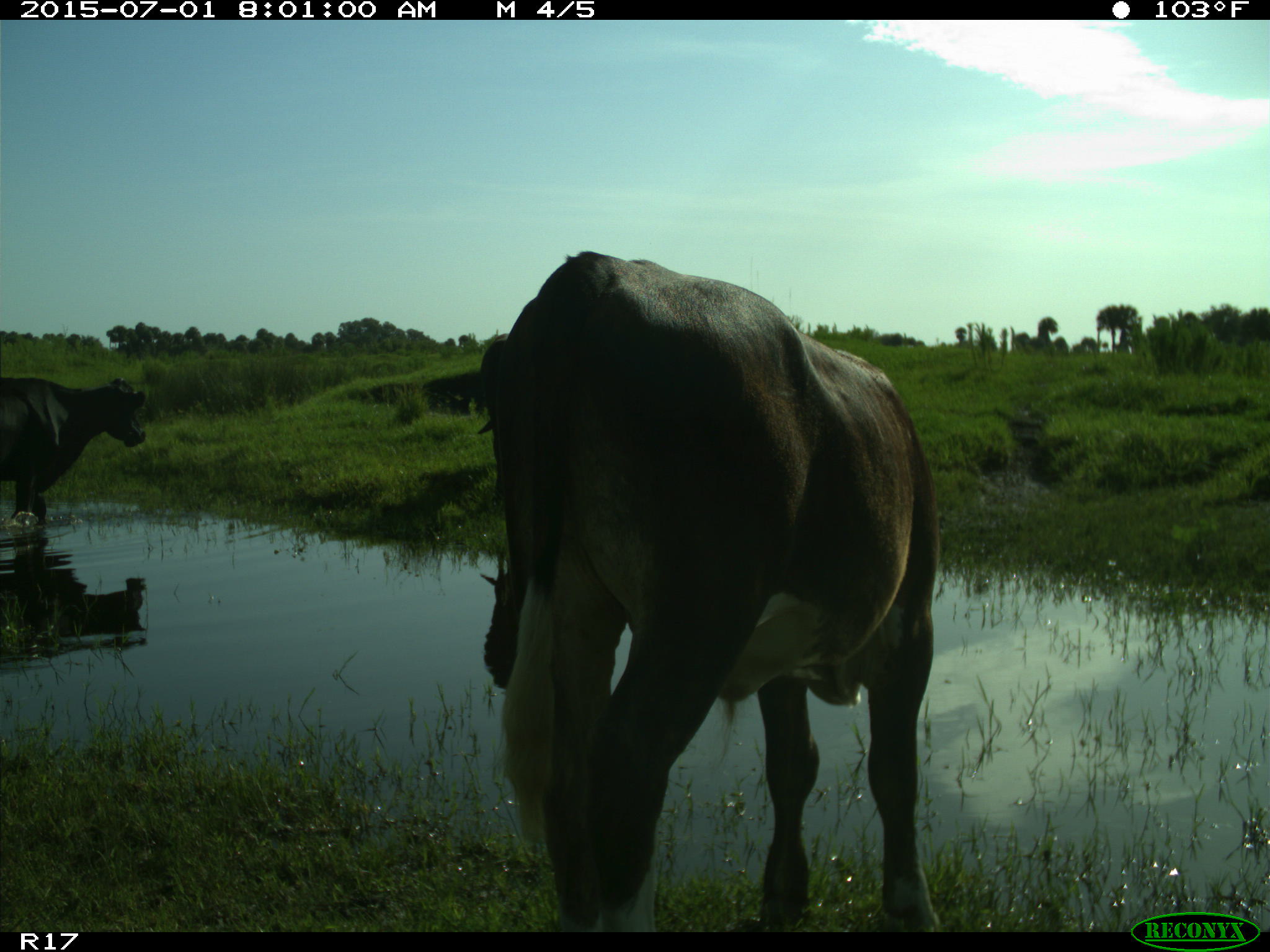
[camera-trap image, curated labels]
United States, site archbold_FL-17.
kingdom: Animalia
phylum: Chordata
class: Mammalia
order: Artiodactyla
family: Bovidae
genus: Bos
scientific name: Bos taurus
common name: domestic cow